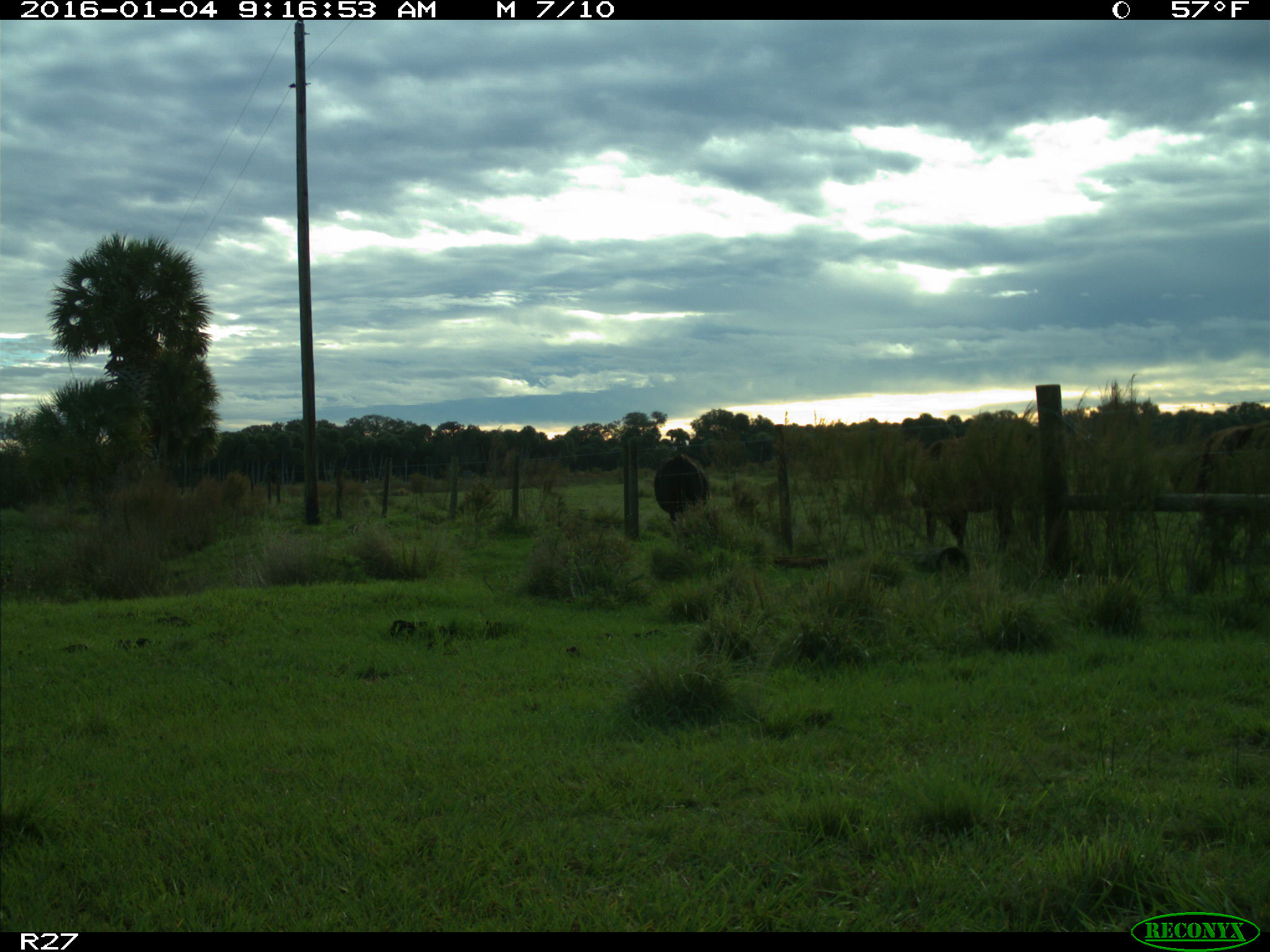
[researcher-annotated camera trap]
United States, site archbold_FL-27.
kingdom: Animalia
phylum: Chordata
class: Mammalia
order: Artiodactyla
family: Bovidae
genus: Bos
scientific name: Bos taurus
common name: domestic cow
Bos taurus (domestic cow).